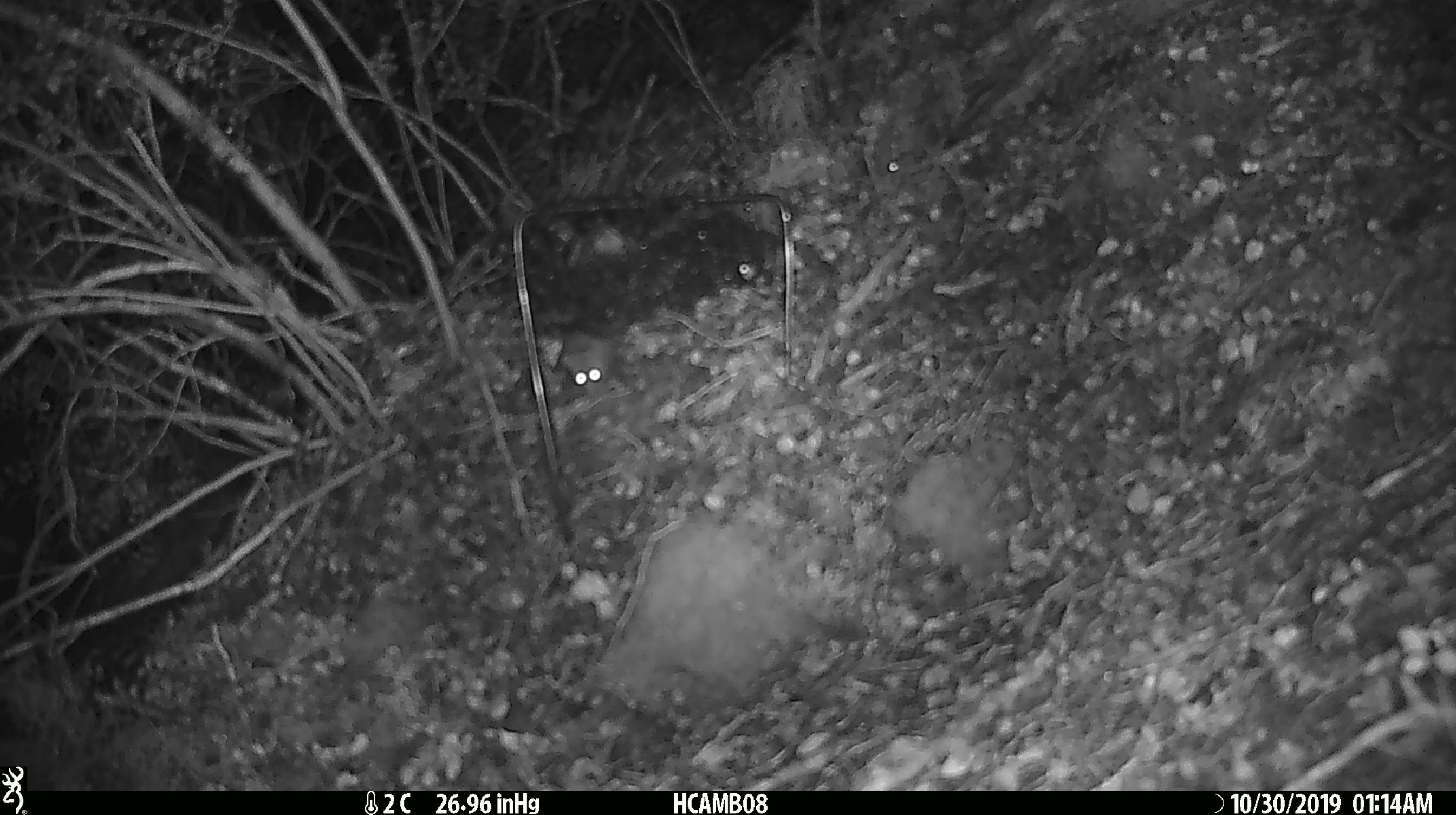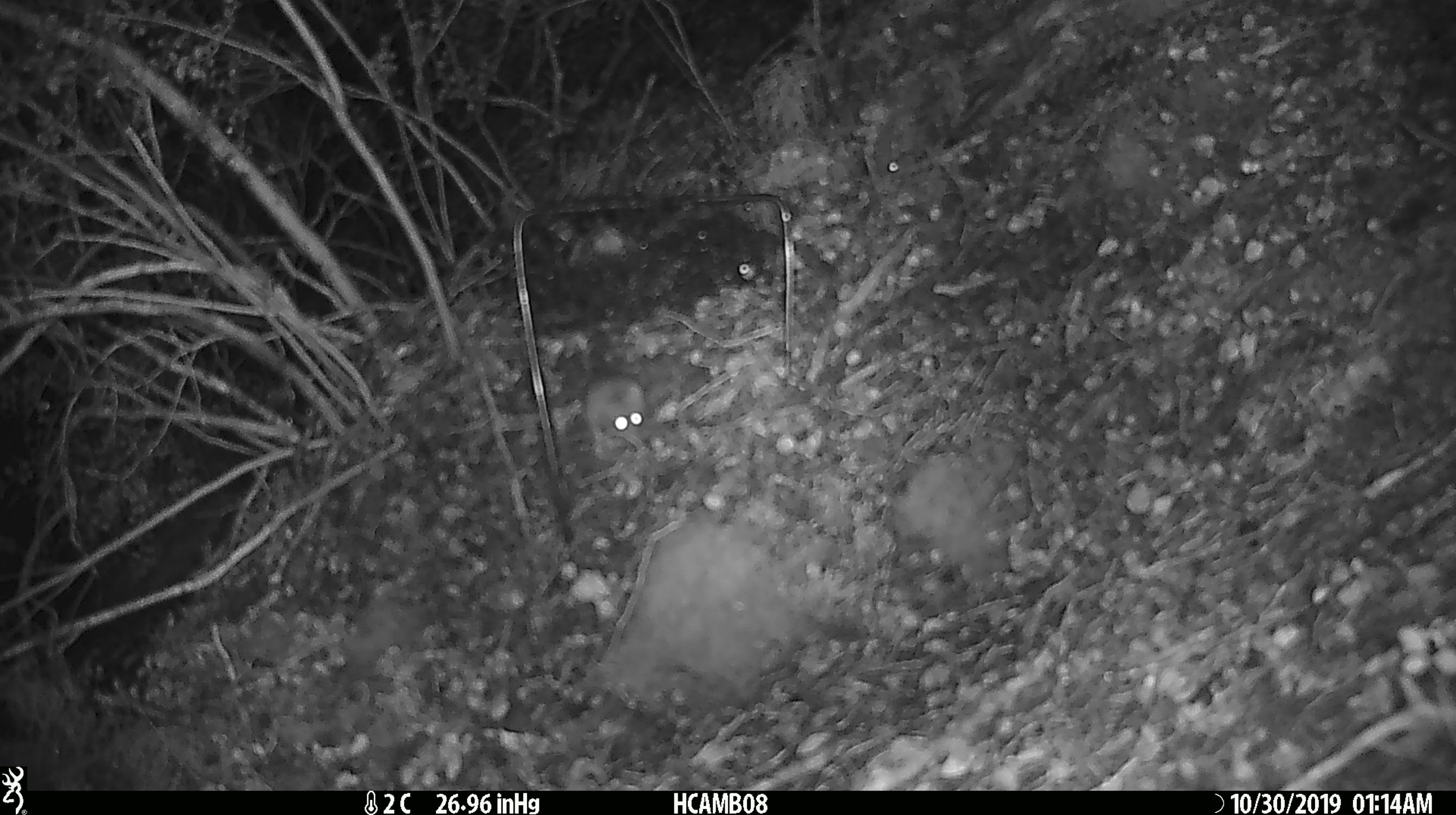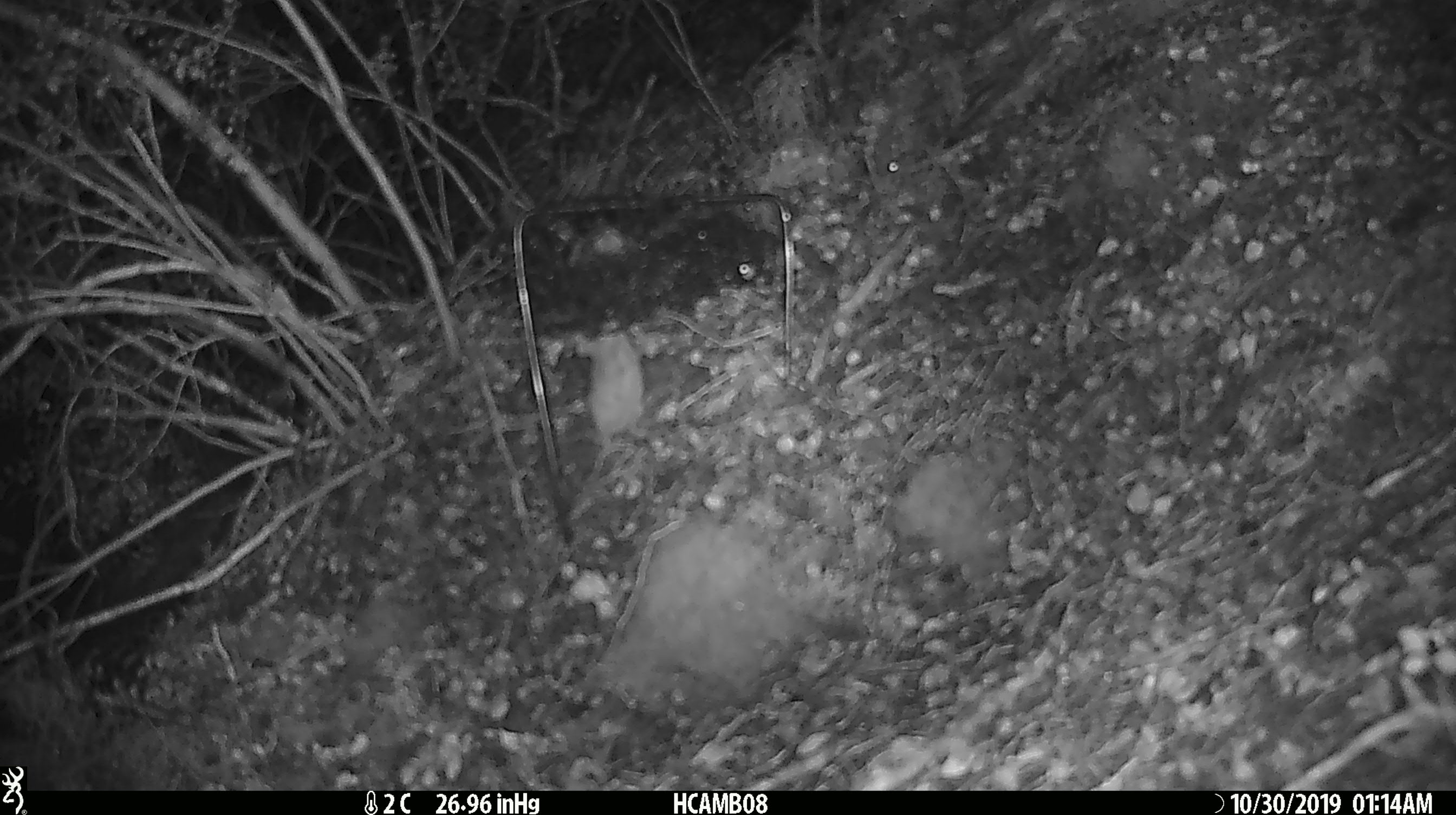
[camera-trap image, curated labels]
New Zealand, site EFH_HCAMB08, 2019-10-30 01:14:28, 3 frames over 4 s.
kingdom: Animalia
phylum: Chordata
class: Mammalia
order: Rodentia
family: Muridae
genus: Mus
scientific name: Mus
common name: mouse